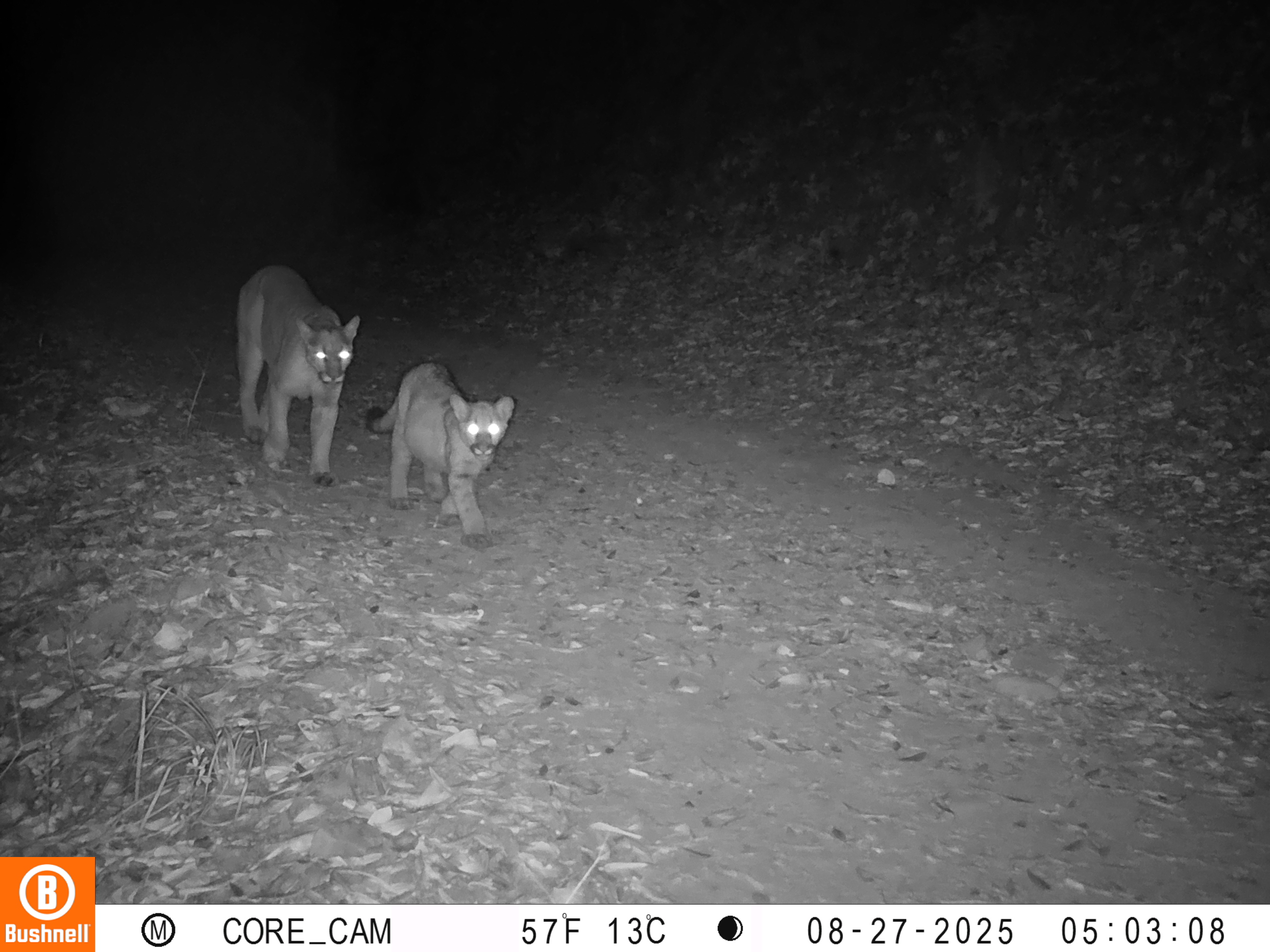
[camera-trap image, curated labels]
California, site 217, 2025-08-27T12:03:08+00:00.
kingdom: Animalia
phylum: Chordata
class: Mammalia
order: Carnivora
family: Felidae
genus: Puma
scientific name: Puma concolor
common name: puma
Puma (Puma concolor).